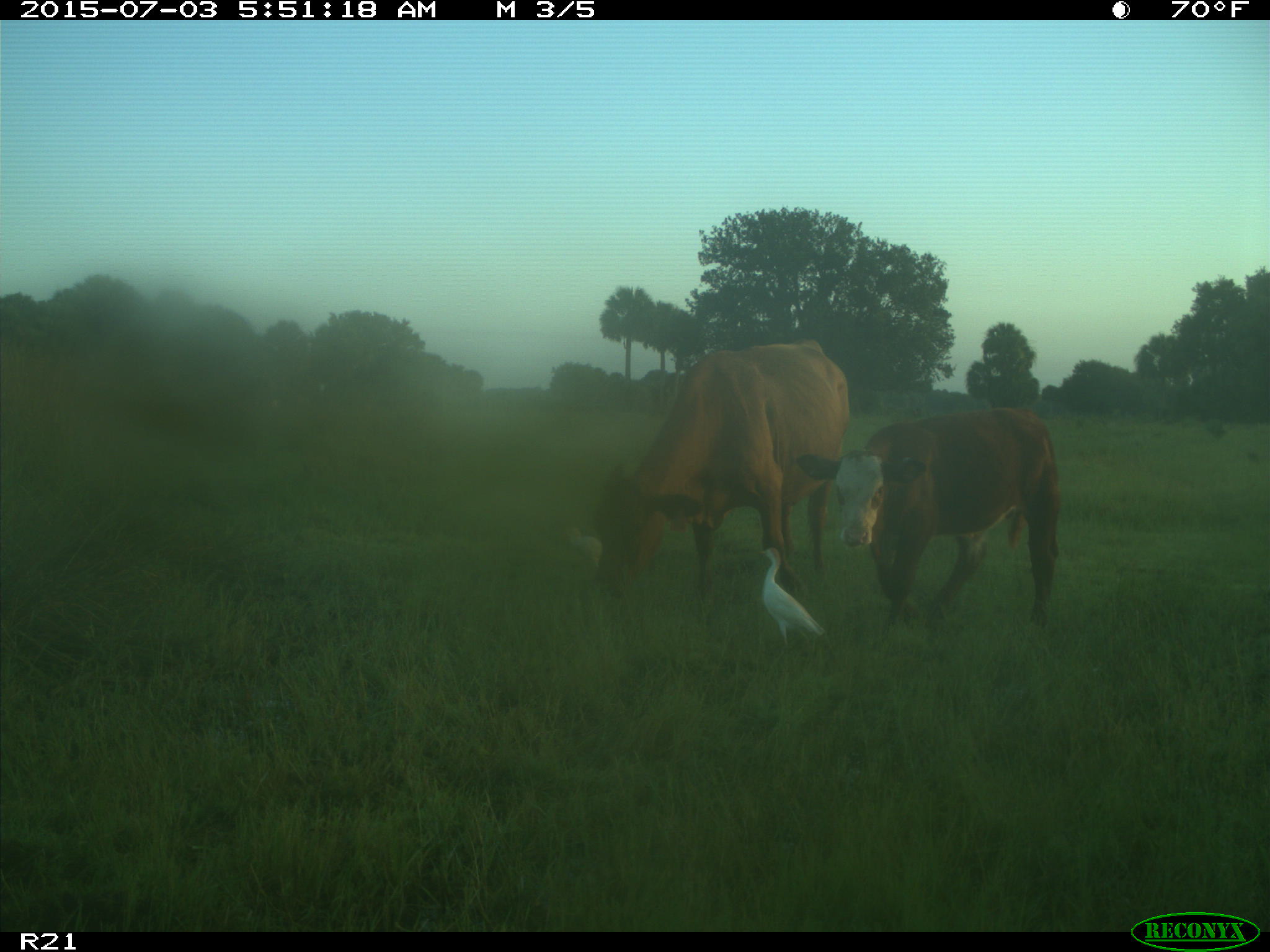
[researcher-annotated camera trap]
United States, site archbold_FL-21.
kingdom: Animalia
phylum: Chordata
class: Mammalia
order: Artiodactyla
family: Bovidae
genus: Bos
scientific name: Bos taurus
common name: domestic cow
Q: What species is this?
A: Bos taurus (domestic cow).